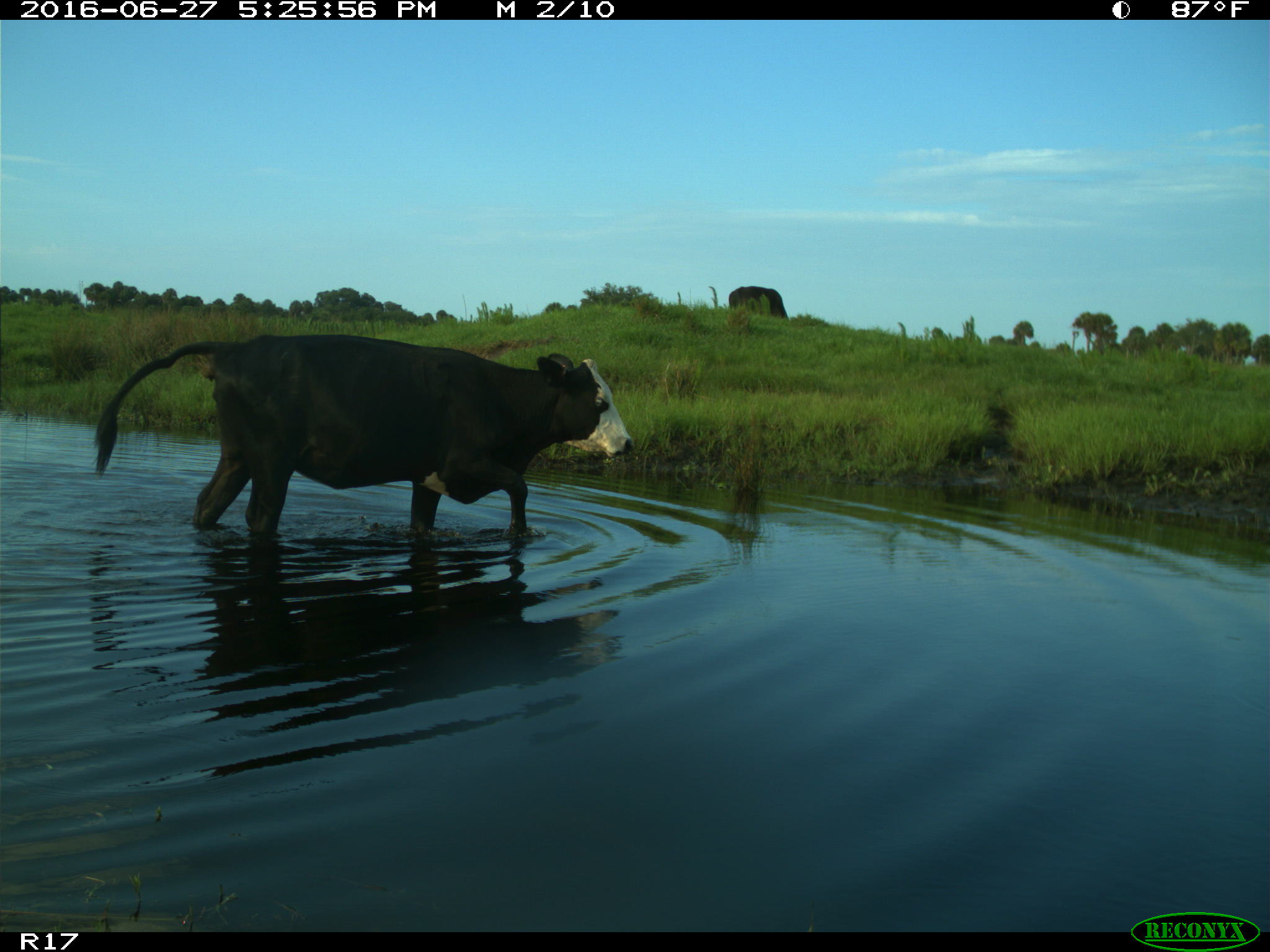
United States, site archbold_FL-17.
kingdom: Animalia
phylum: Chordata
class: Mammalia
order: Artiodactyla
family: Bovidae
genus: Bos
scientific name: Bos taurus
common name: domestic cow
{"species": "Bos taurus (domestic cow)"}